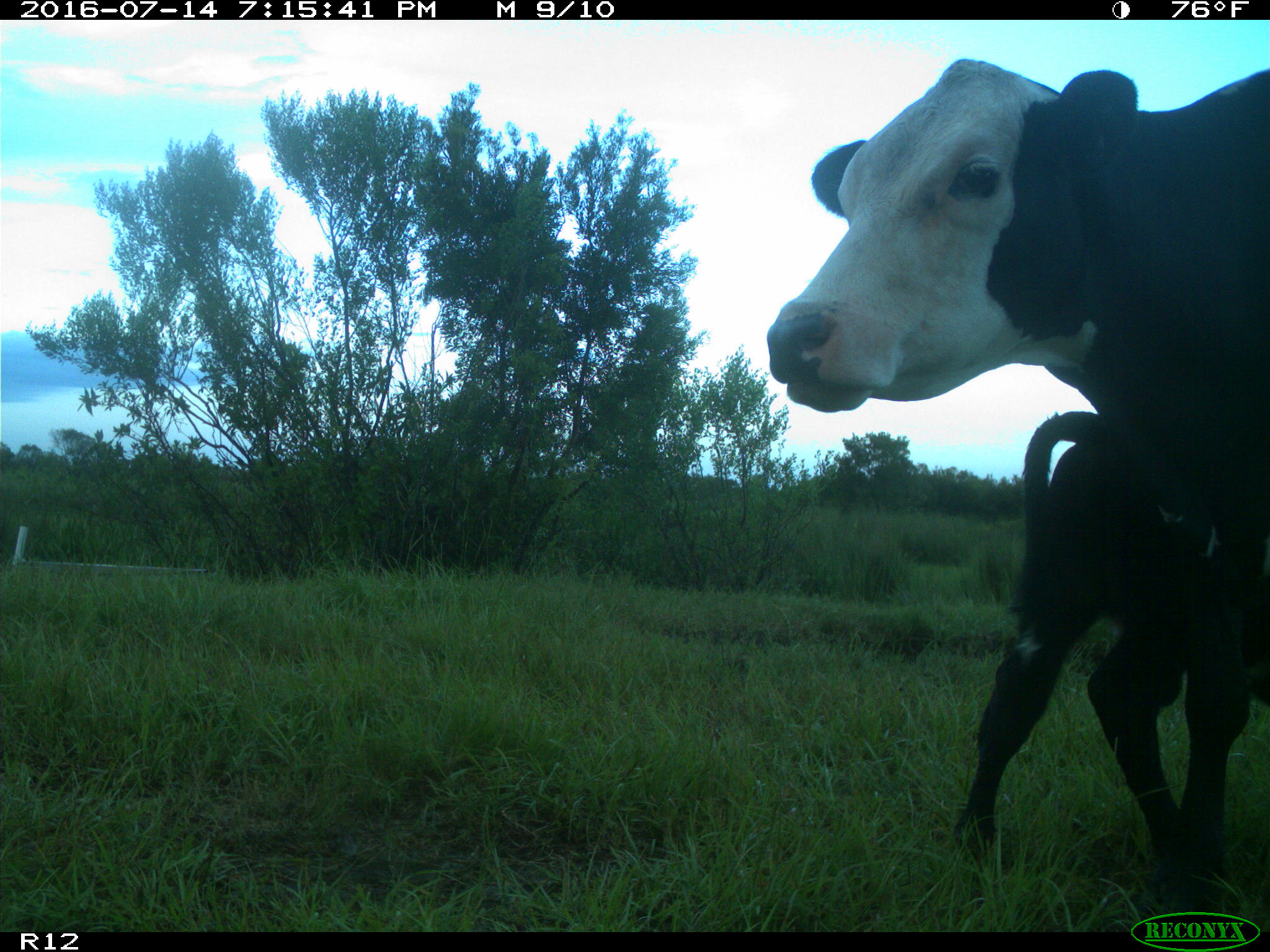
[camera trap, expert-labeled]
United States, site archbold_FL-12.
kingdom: Animalia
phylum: Chordata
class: Mammalia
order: Artiodactyla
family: Bovidae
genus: Bos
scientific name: Bos taurus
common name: domestic cow